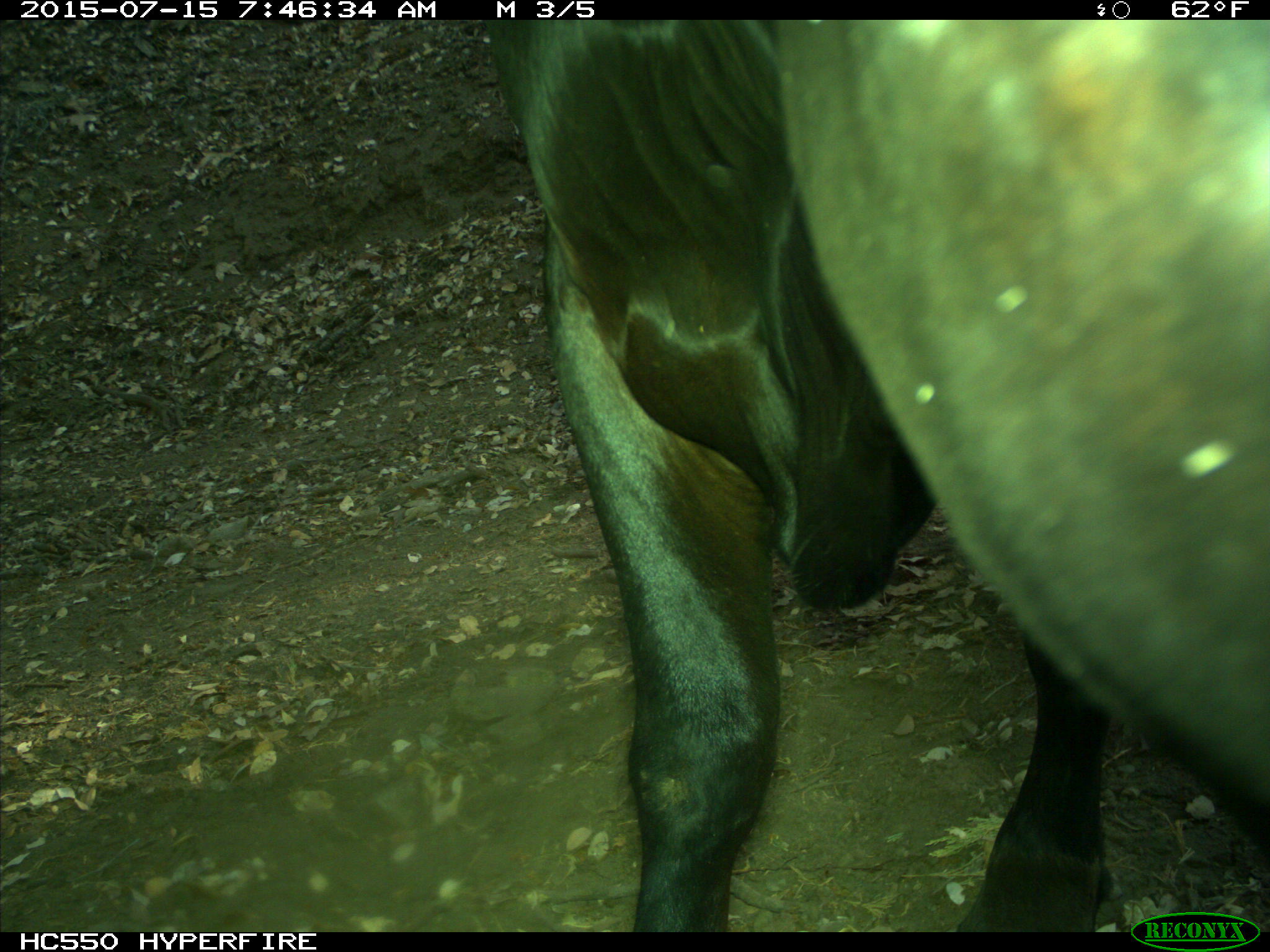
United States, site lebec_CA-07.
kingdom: Animalia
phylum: Chordata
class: Mammalia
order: Artiodactyla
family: Bovidae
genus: Bos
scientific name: Bos taurus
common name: domestic cow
Bos taurus (domestic cow).